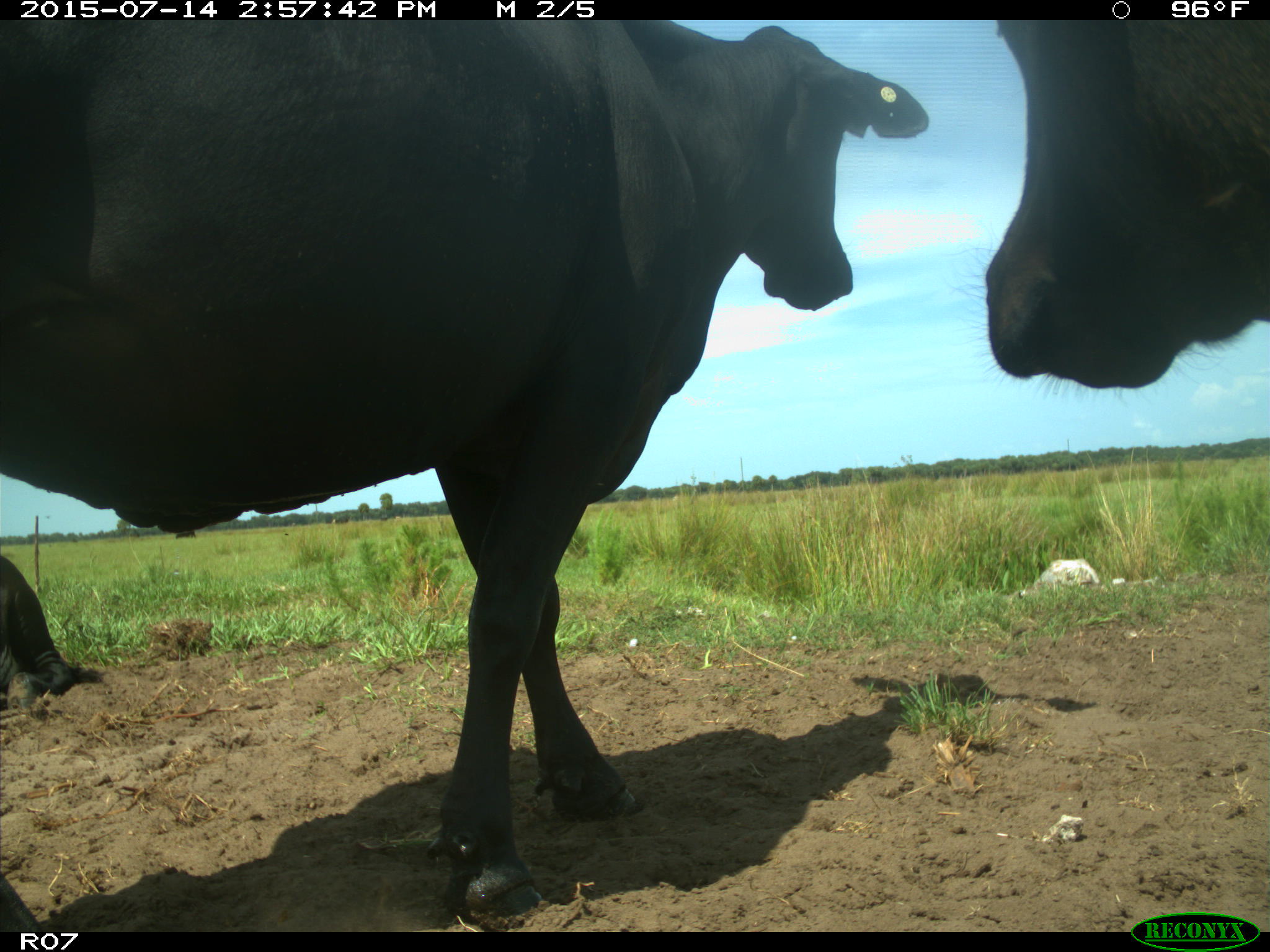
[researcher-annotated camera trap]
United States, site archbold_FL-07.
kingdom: Animalia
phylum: Chordata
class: Mammalia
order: Artiodactyla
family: Bovidae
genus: Bos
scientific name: Bos taurus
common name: domestic cow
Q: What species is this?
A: Bos taurus (domestic cow).